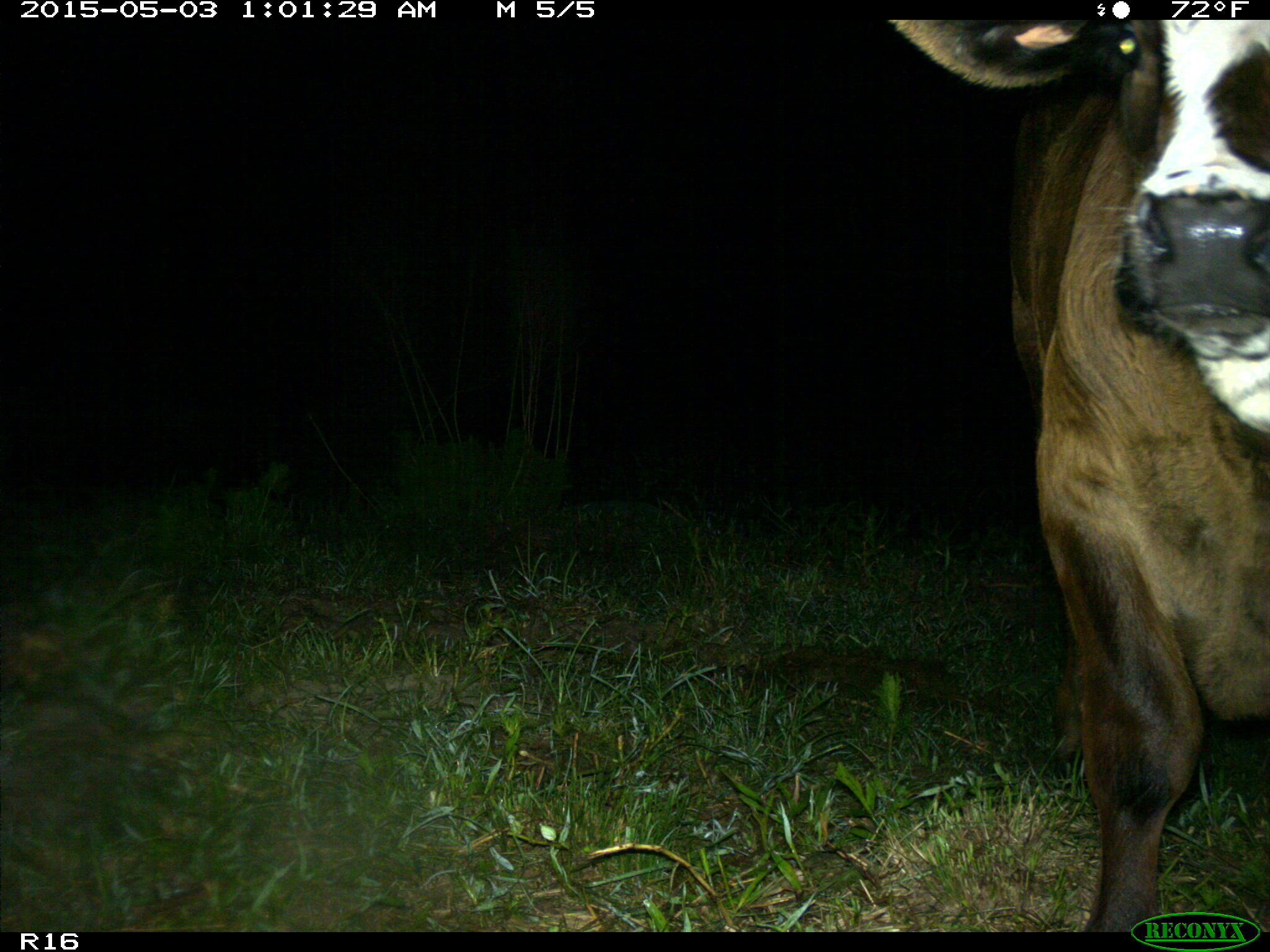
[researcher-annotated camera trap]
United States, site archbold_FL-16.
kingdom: Animalia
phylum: Chordata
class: Mammalia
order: Artiodactyla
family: Bovidae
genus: Bos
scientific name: Bos taurus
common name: domestic cow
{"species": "Bos taurus (domestic cow)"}